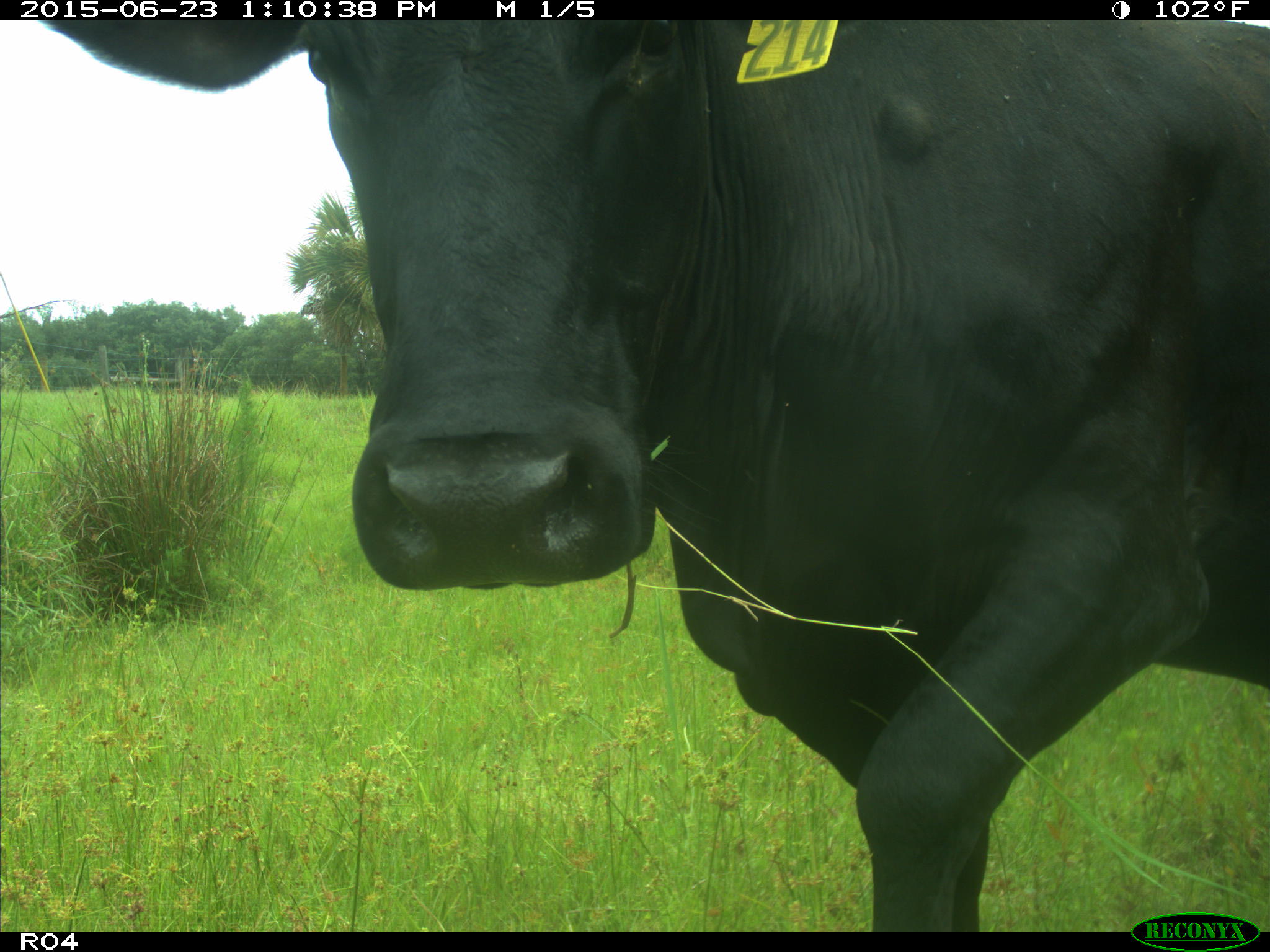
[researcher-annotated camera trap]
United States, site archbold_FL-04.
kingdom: Animalia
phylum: Chordata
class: Mammalia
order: Artiodactyla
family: Bovidae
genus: Bos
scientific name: Bos taurus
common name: domestic cow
Bos taurus (domestic cow).